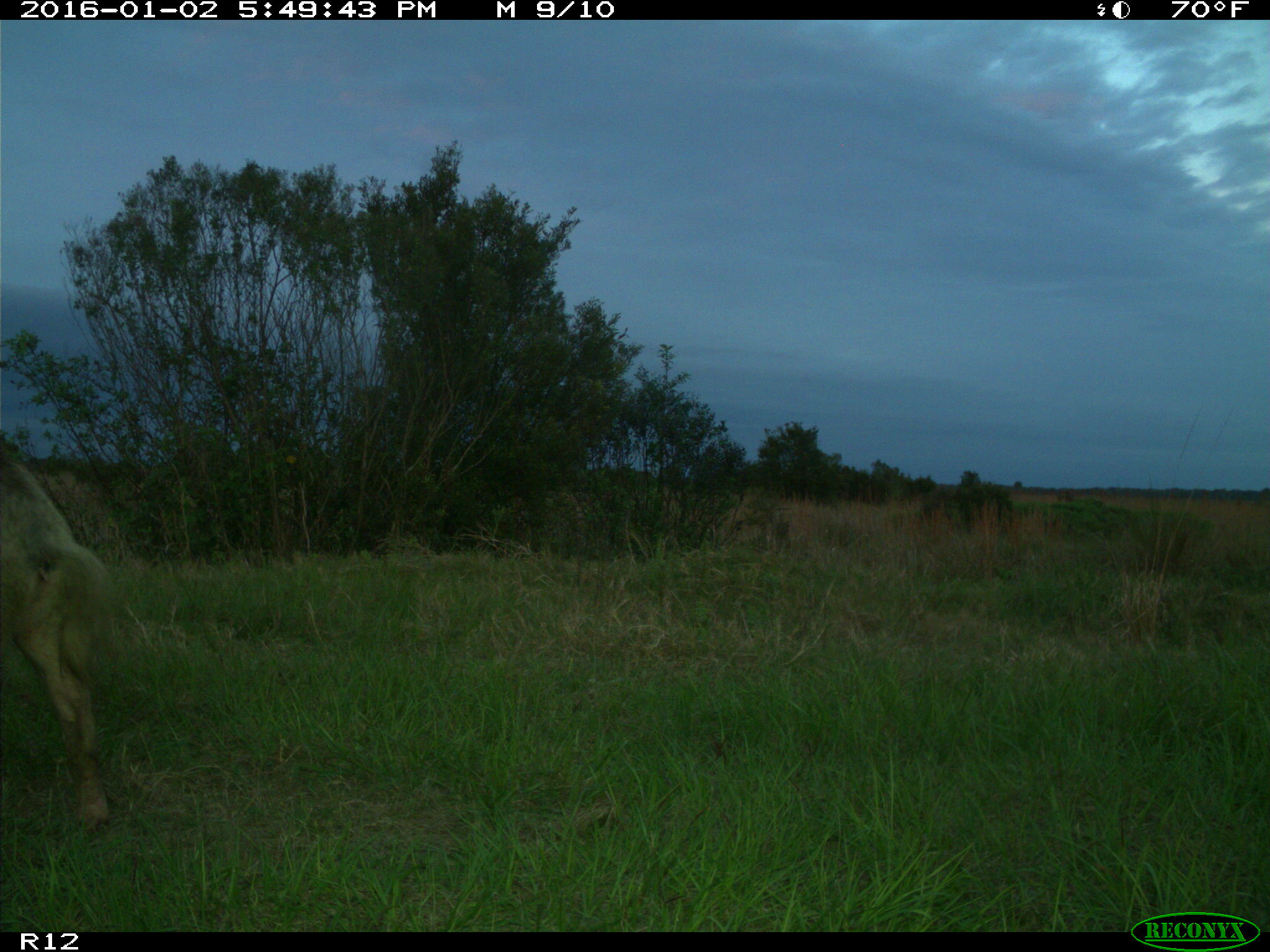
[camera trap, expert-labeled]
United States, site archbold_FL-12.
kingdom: Animalia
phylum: Chordata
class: Mammalia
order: Artiodactyla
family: Suidae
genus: Sus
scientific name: Sus scrofa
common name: wild boar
Sus scrofa (wild boar).